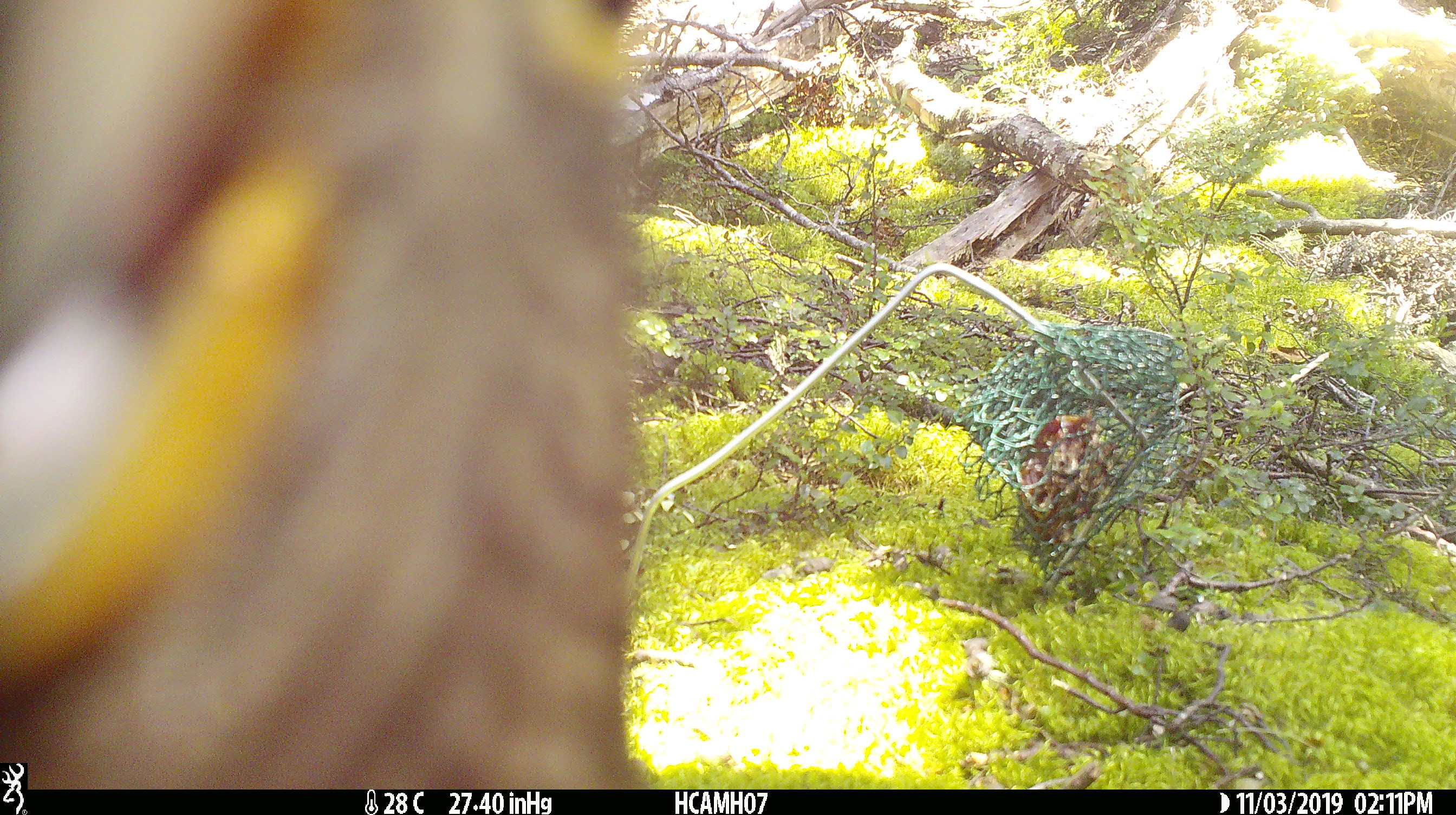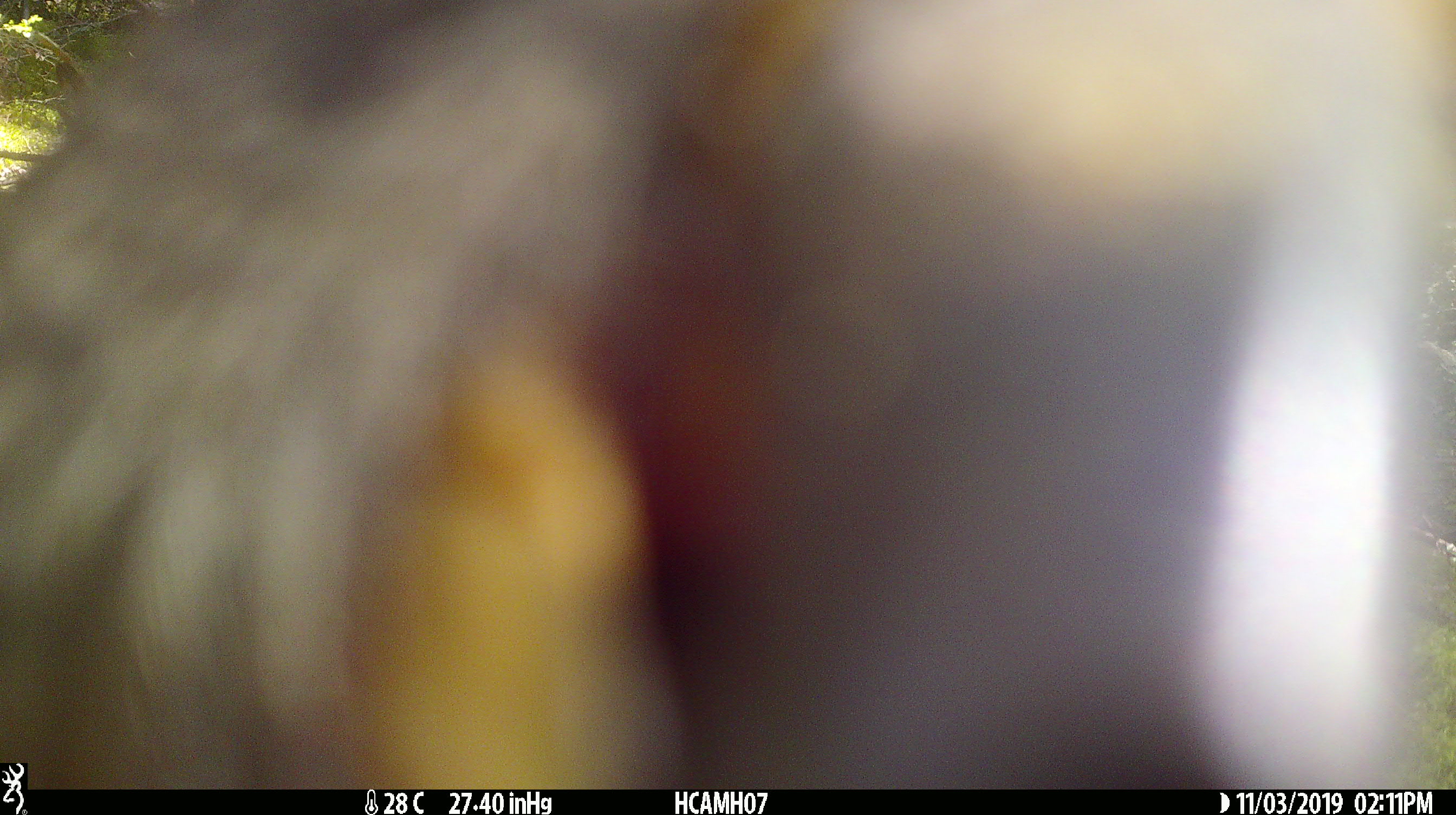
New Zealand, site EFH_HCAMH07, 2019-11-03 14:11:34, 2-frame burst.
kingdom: Animalia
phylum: Chordata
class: Aves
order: Psittaciformes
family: Strigopidae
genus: Nestor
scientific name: Nestor notabilis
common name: kea